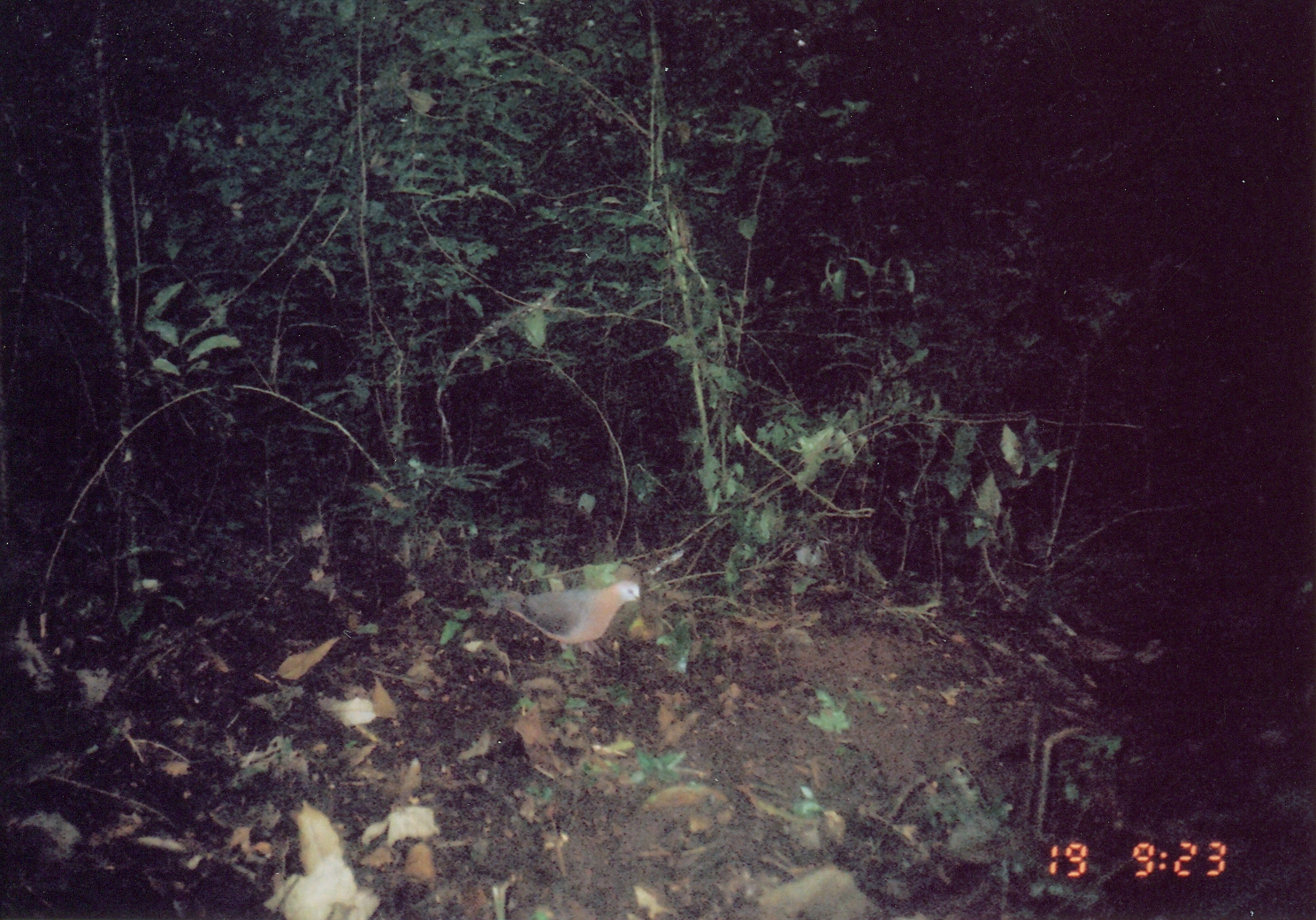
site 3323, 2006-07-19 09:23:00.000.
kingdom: Animalia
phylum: Chordata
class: Aves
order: Columbiformes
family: Columbidae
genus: Columba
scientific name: Columba larvata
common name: lemon dove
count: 1